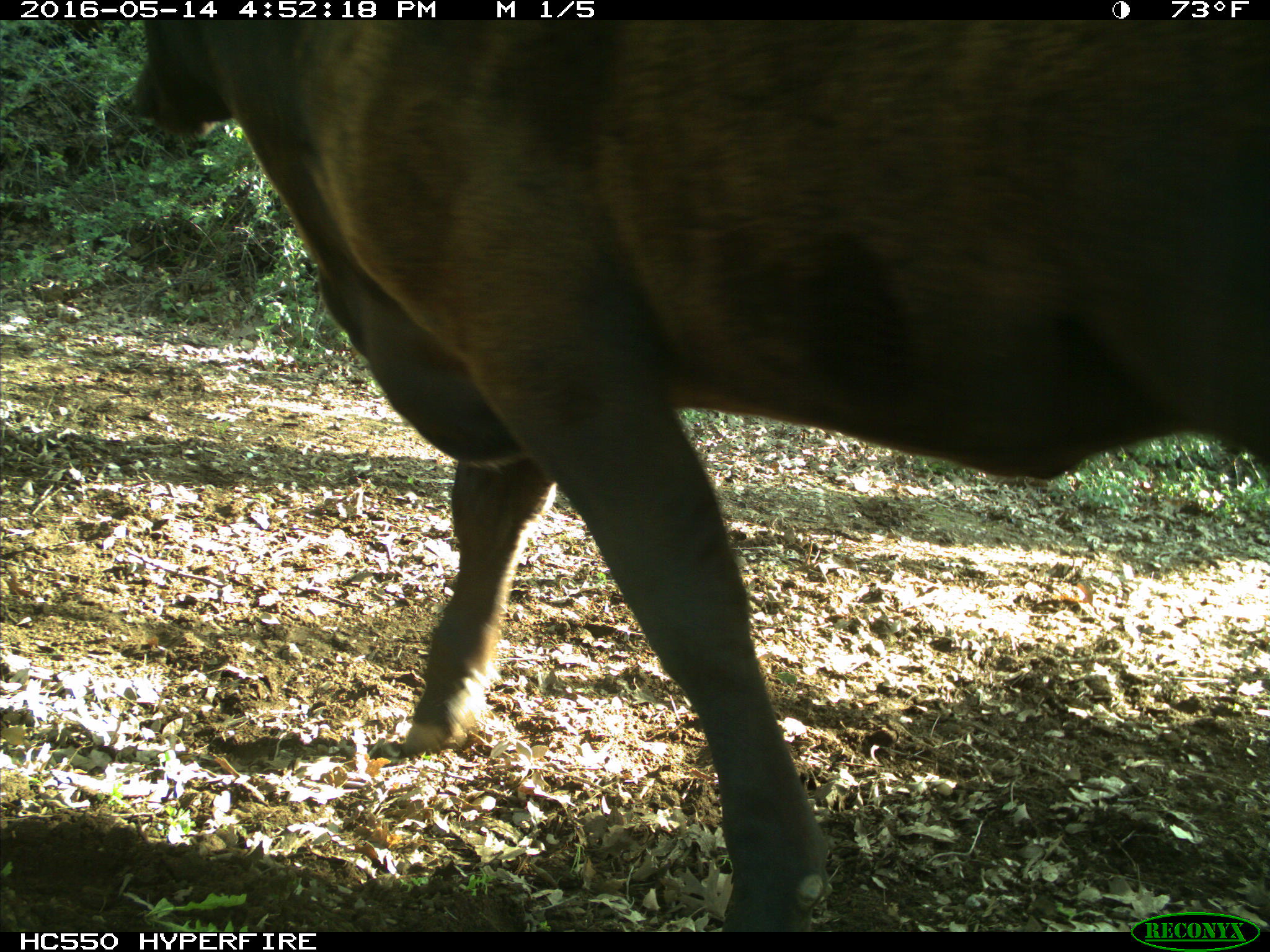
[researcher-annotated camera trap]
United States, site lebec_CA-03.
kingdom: Animalia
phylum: Chordata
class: Mammalia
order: Artiodactyla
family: Bovidae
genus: Bos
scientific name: Bos taurus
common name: domestic cow